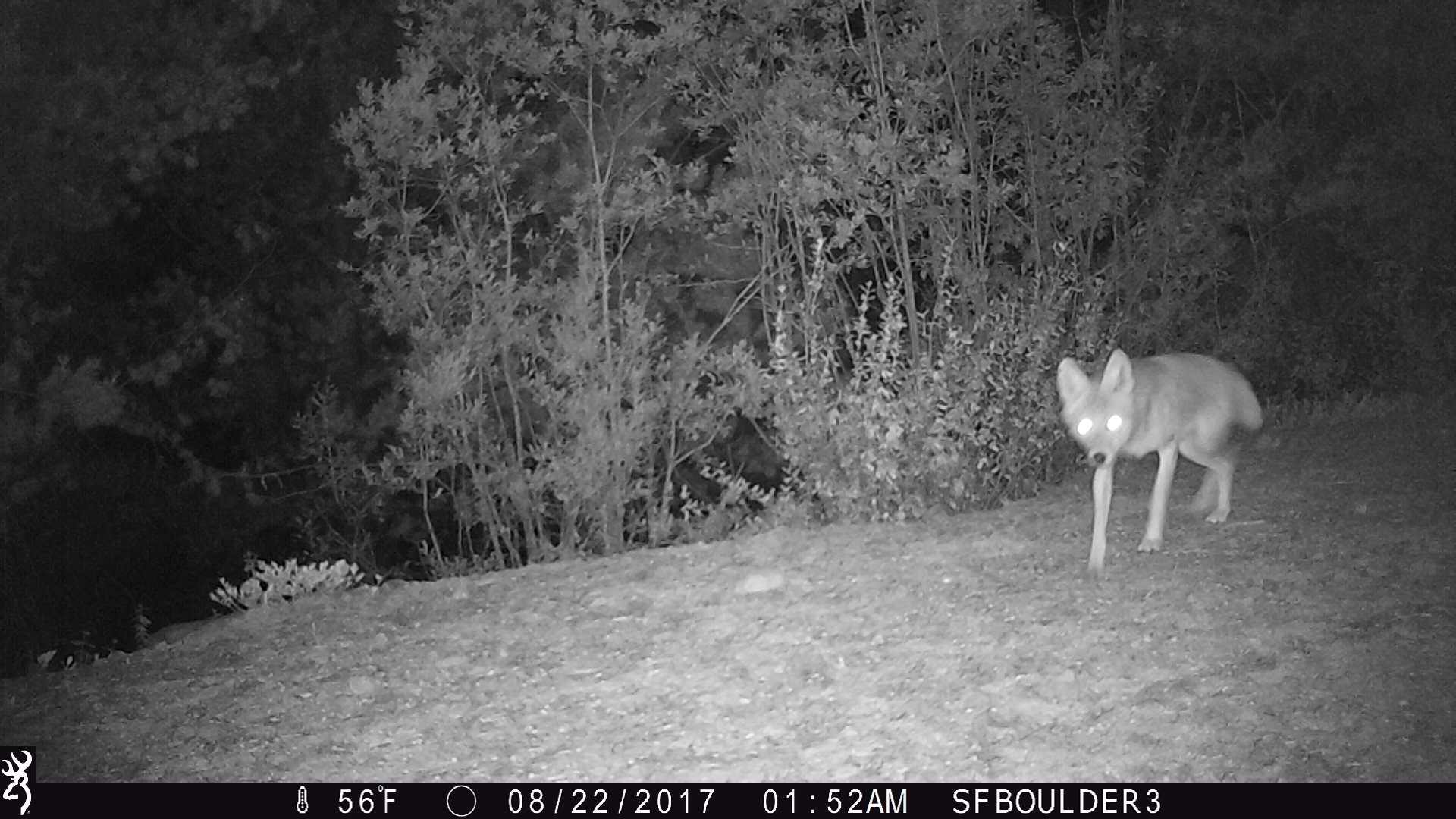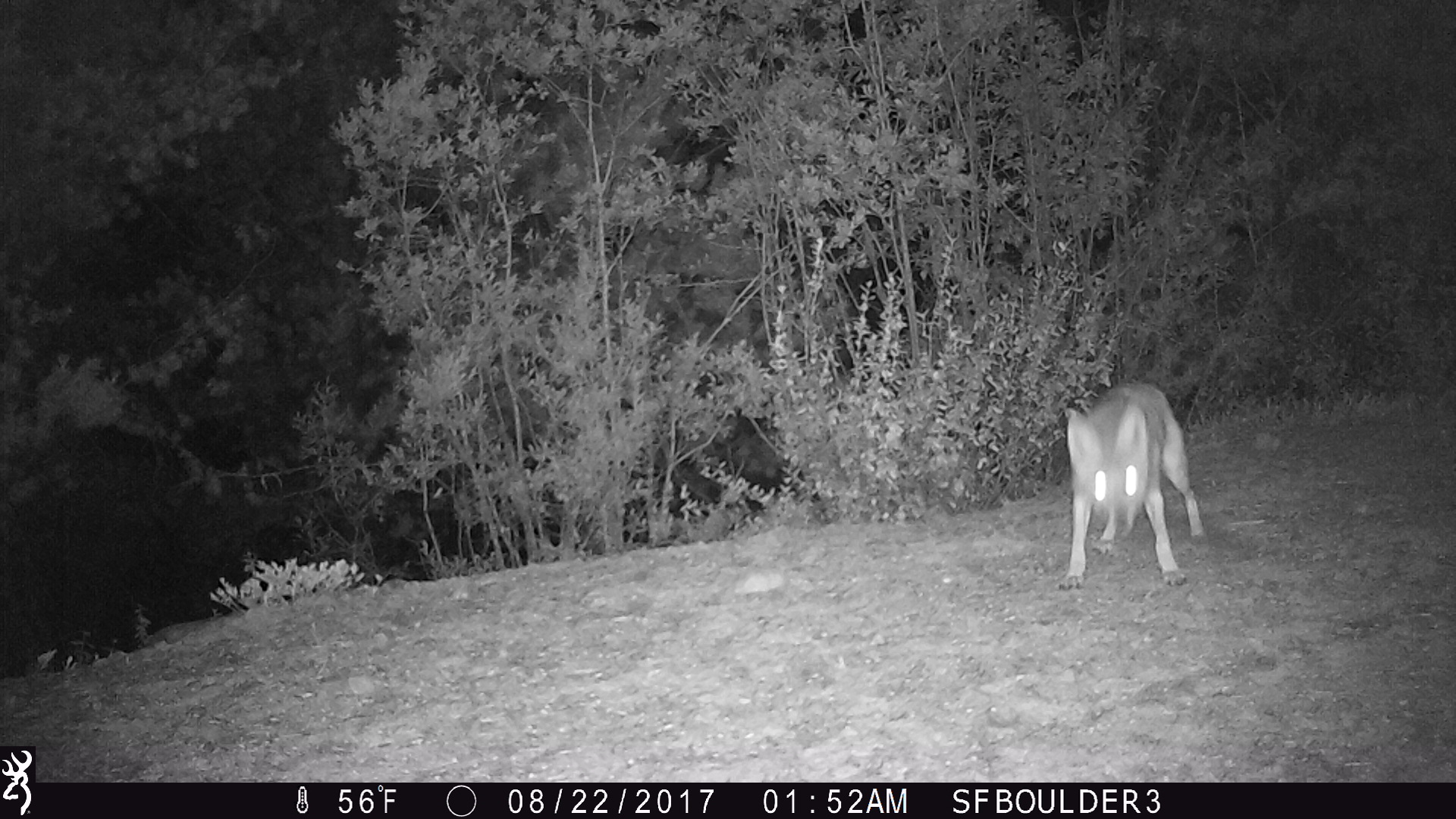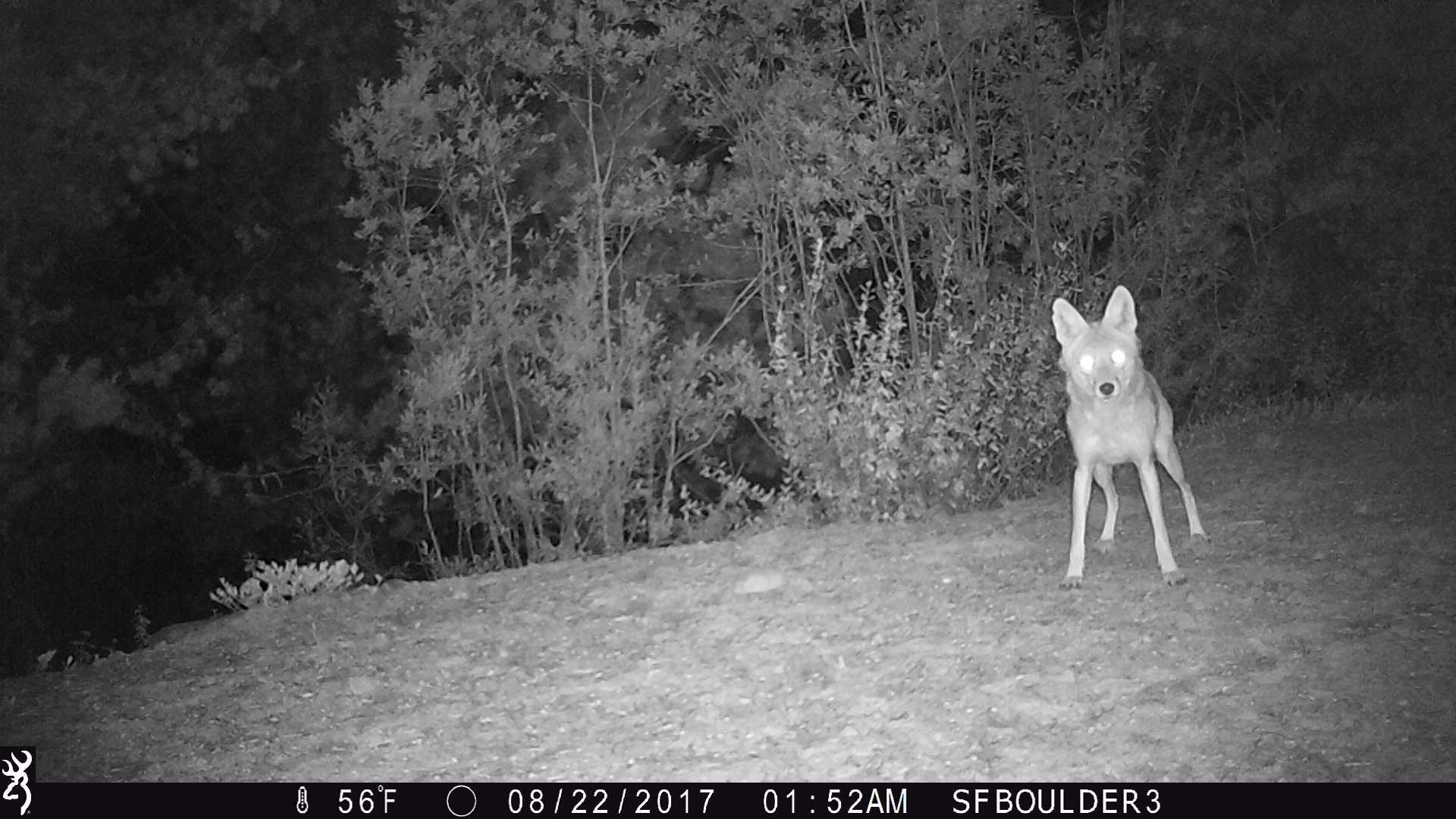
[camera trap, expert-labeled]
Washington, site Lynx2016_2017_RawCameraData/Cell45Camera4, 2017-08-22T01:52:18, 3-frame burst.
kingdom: Animalia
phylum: Chordata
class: Mammalia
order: Carnivora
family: Canidae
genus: Canis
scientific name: Canis latrans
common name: coyote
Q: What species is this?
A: Canis latrans (coyote).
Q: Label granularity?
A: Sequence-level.